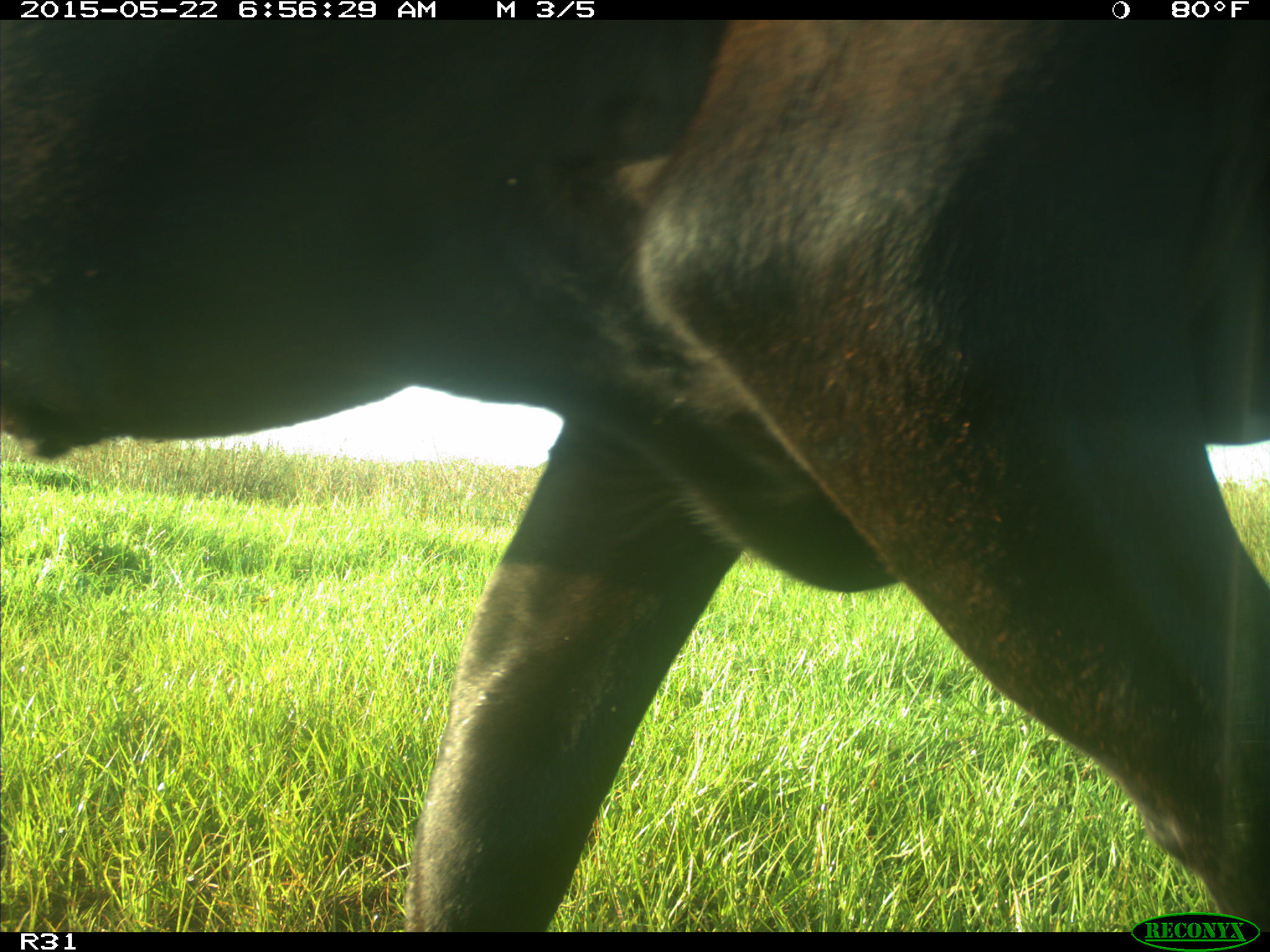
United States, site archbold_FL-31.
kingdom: Animalia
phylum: Chordata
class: Mammalia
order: Artiodactyla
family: Bovidae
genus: Bos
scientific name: Bos taurus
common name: domestic cow